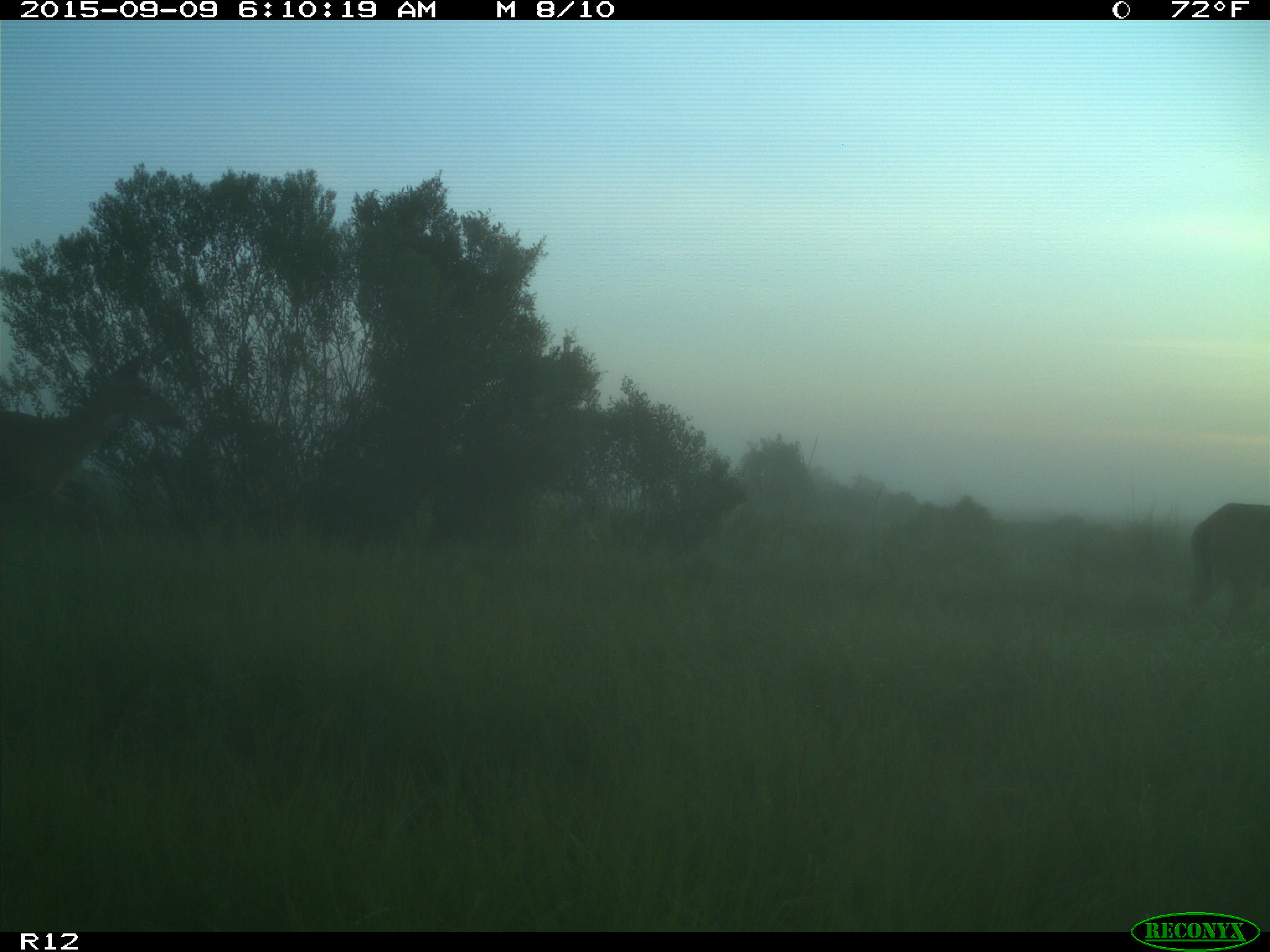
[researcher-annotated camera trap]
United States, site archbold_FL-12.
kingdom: Animalia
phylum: Chordata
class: Mammalia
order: Artiodactyla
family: Suidae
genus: Sus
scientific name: Sus scrofa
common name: wild boar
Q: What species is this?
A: Sus scrofa (wild boar).